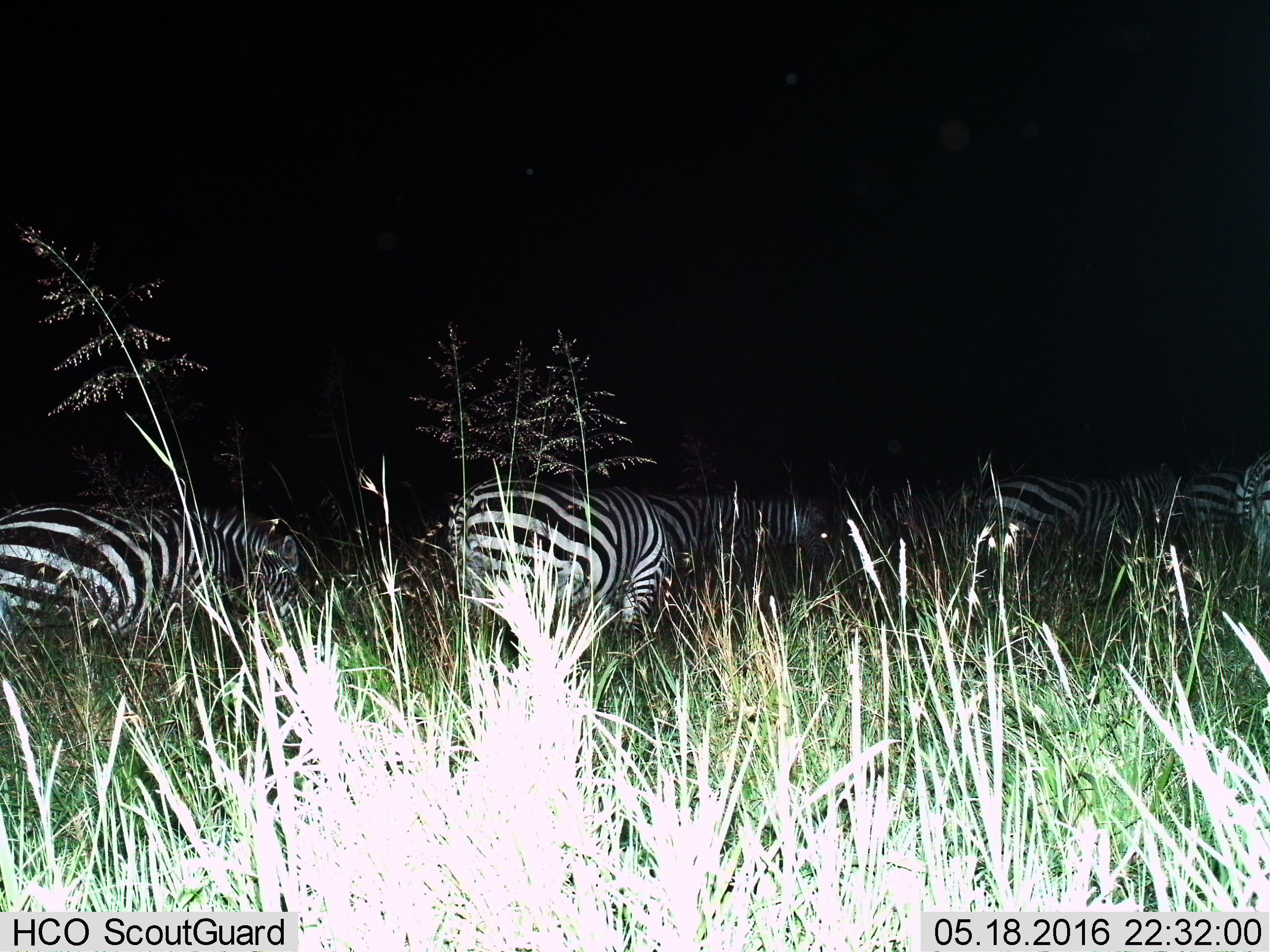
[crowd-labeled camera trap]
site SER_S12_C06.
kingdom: Animalia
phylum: Chordata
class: Mammalia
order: Perissodactyla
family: Equidae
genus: Equus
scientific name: Equus quagga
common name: plains zebra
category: zebraplains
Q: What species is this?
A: Zebraplains (plains zebra) (Equus quagga).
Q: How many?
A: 6.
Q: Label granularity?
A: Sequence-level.